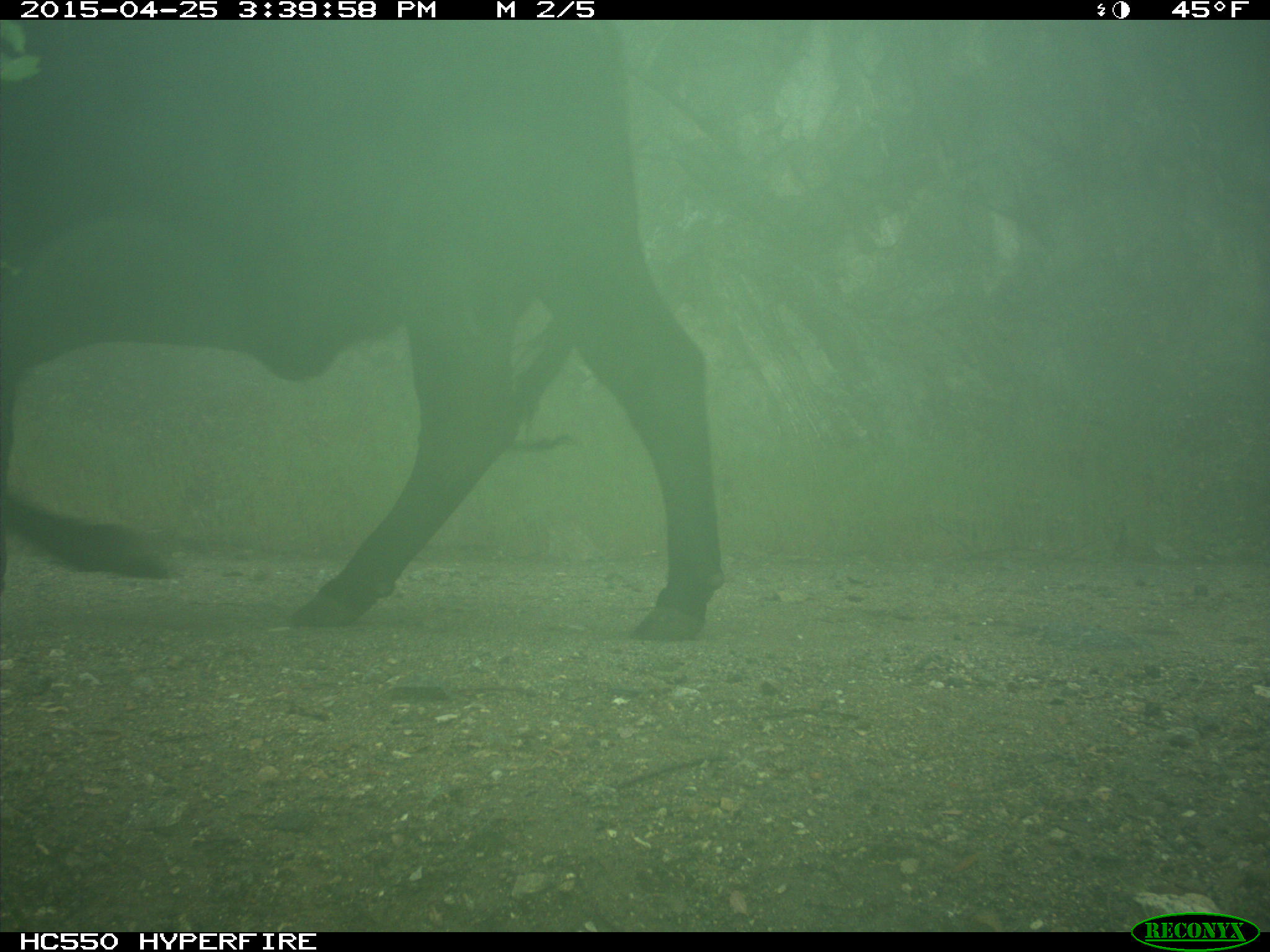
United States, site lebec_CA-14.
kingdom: Animalia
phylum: Chordata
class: Mammalia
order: Artiodactyla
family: Bovidae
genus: Bos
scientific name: Bos taurus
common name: domestic cow